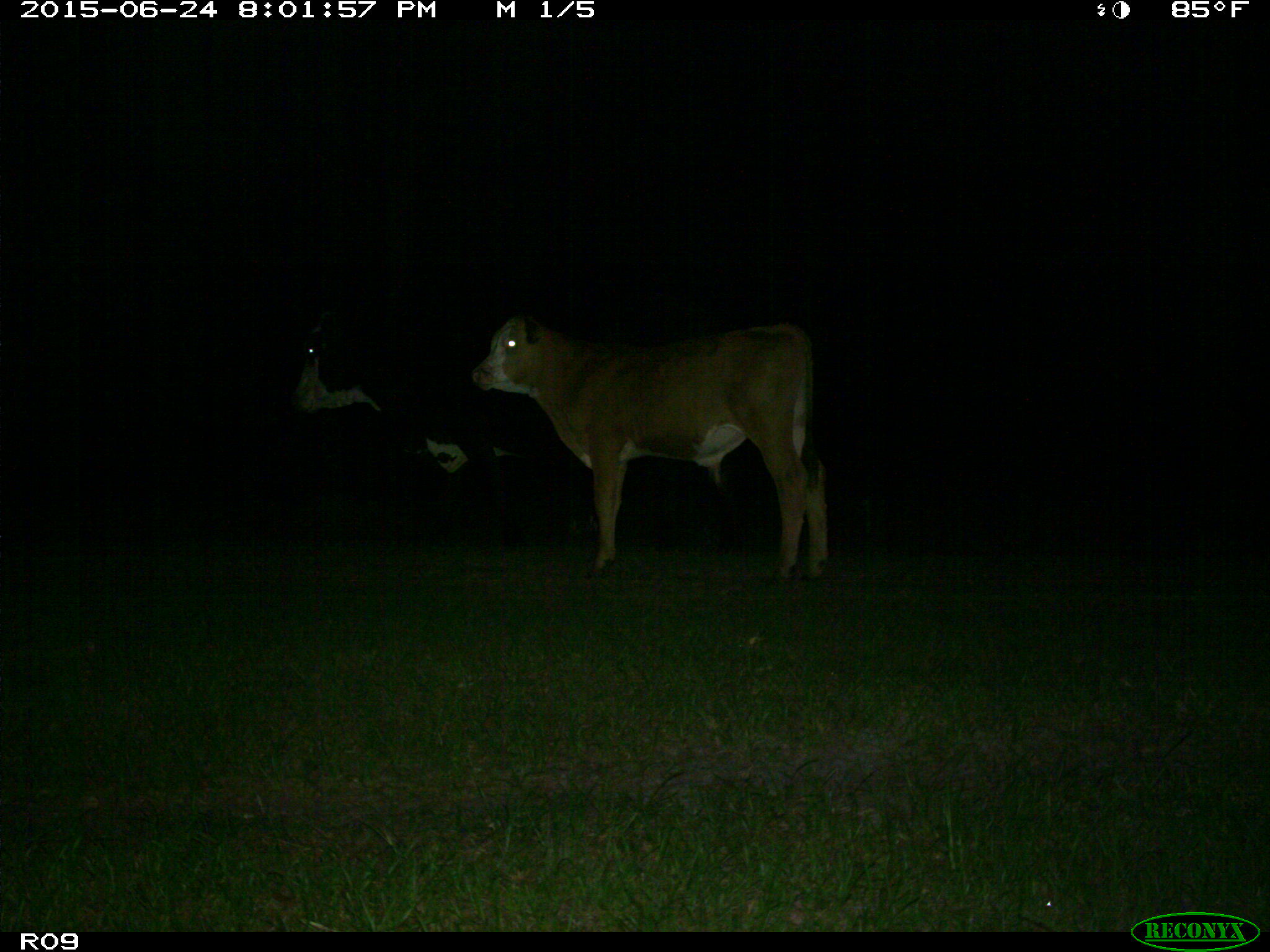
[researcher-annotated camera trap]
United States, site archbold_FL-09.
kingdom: Animalia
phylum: Chordata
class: Mammalia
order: Artiodactyla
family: Bovidae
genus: Bos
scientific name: Bos taurus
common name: domestic cow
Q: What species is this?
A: Bos taurus (domestic cow).